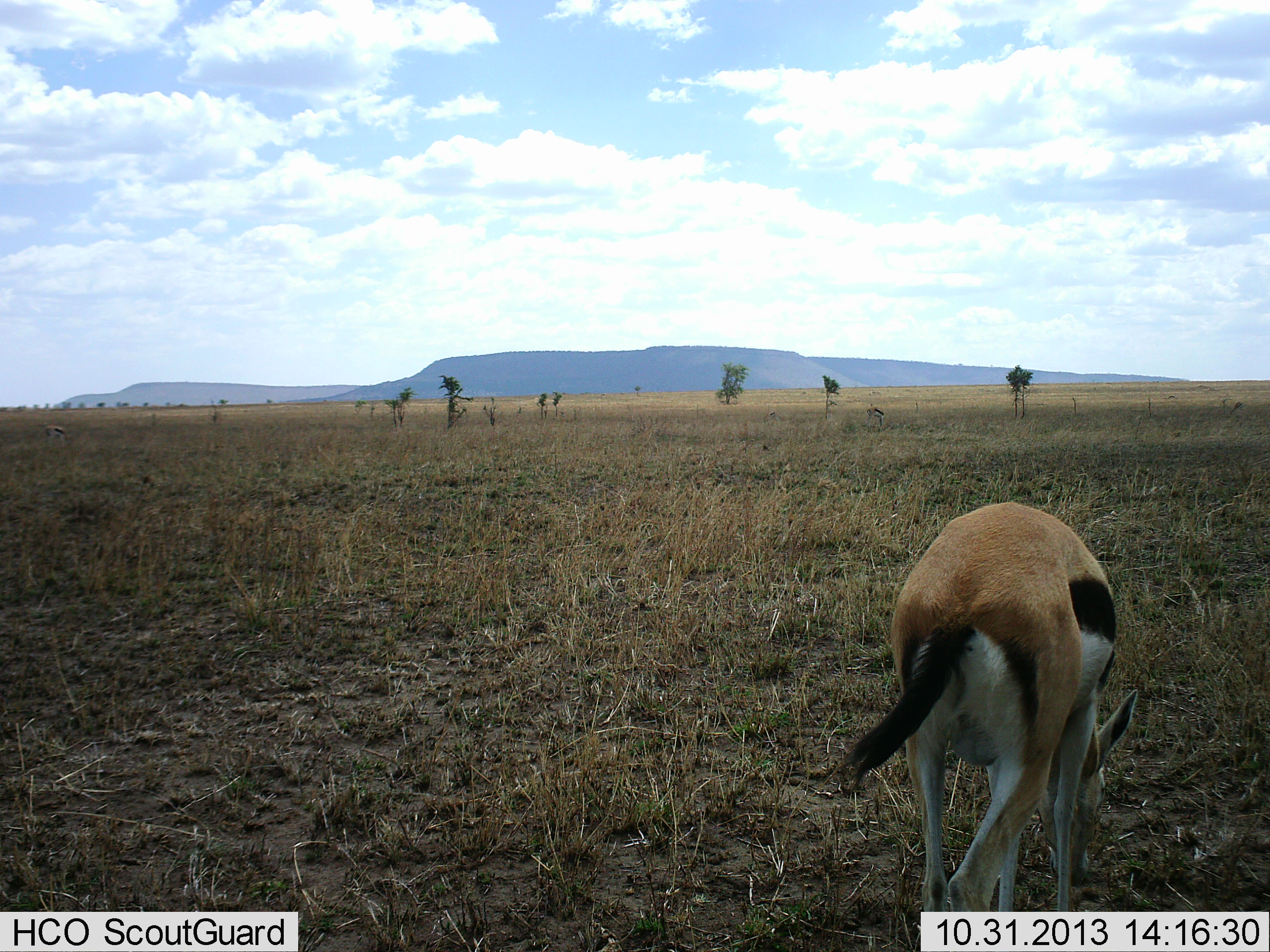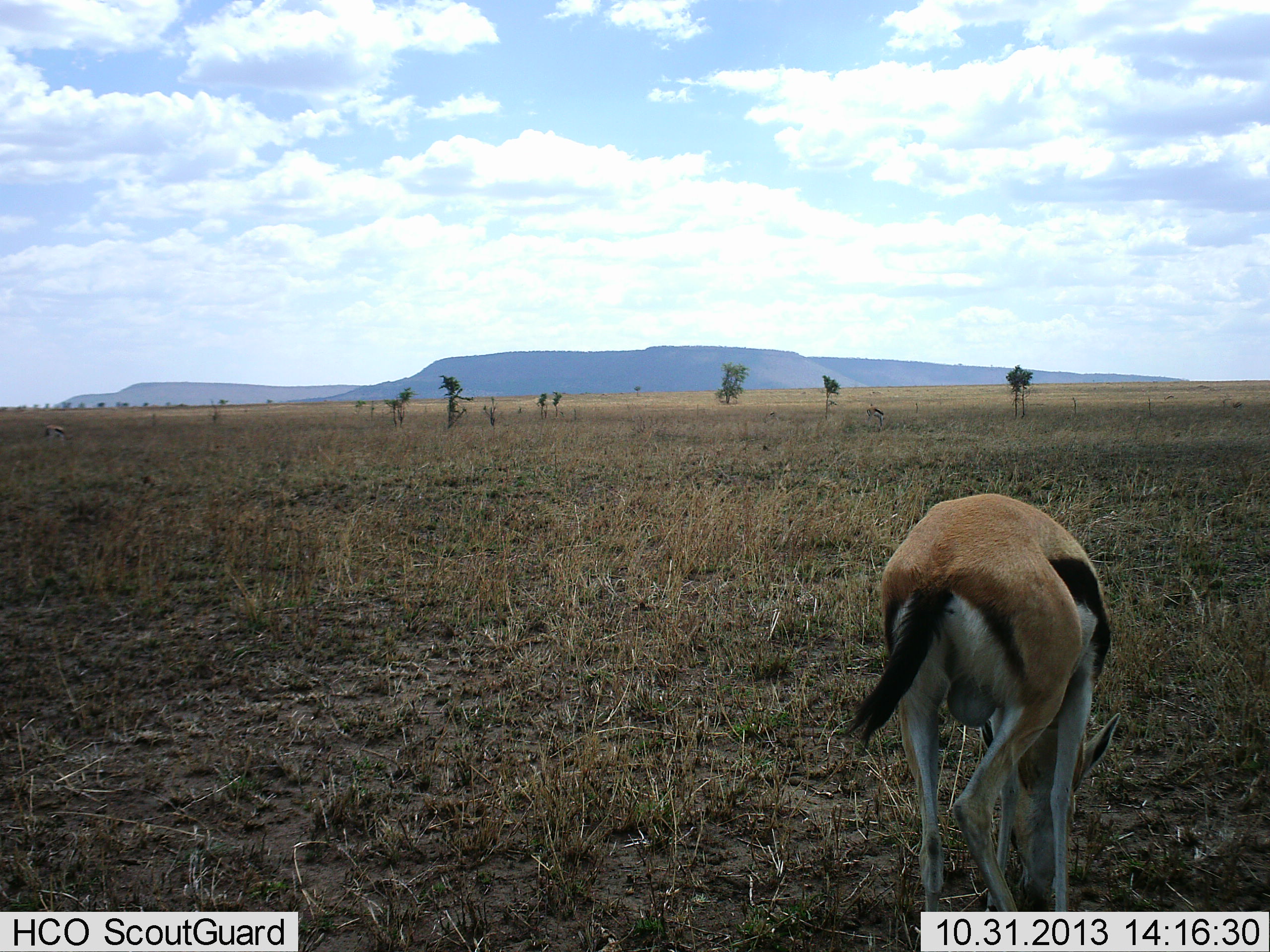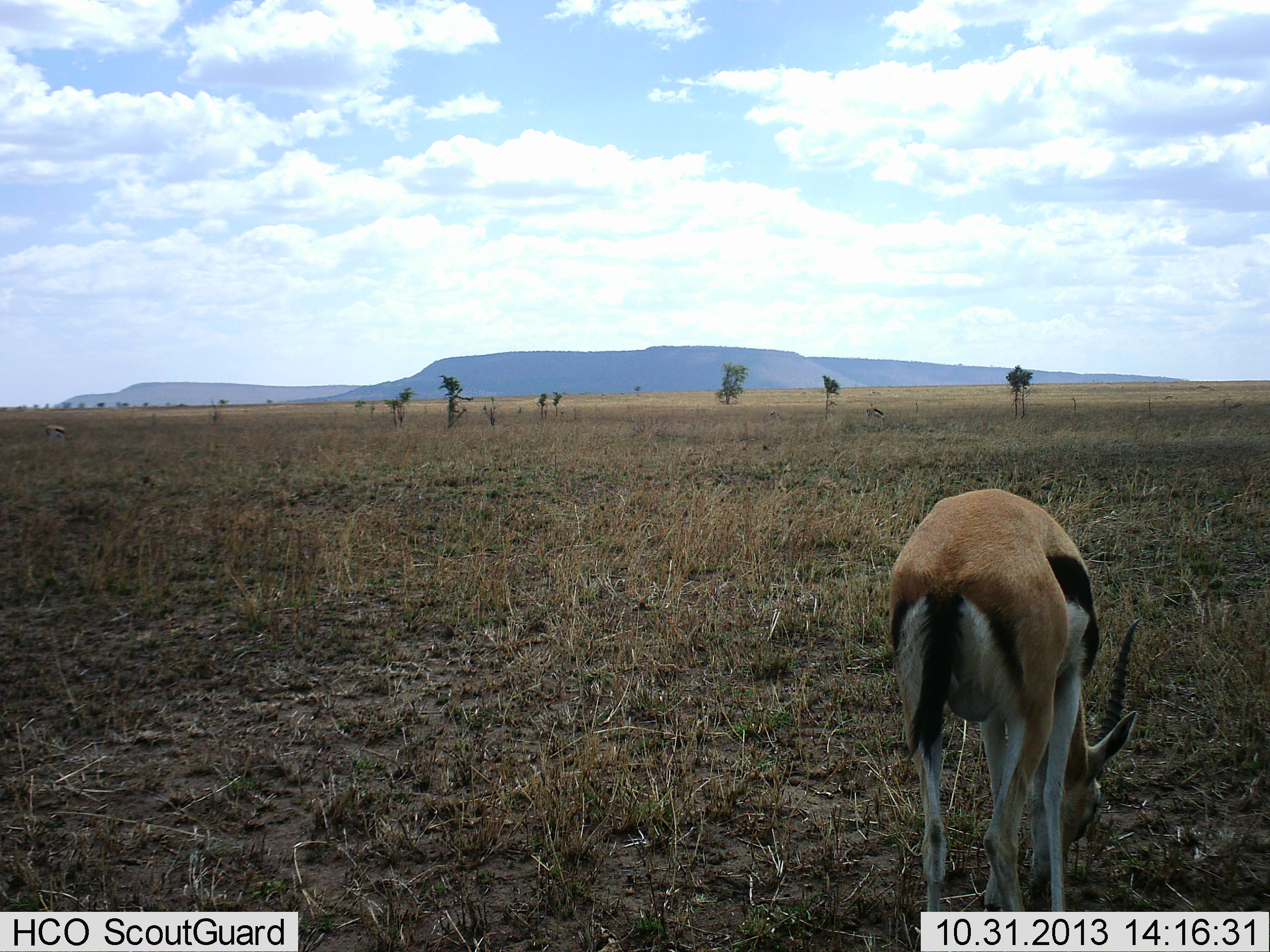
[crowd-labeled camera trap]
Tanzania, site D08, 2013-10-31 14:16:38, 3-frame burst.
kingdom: Animalia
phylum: Chordata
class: Mammalia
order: Artiodactyla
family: Bovidae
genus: Eudorcas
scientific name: Eudorcas thomsonii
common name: thomson's gazelle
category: gazellethomsons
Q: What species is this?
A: Gazellethomsons (thomson's gazelle) (Eudorcas thomsonii).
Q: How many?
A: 1.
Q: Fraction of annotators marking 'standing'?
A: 10%.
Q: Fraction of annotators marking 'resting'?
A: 0%.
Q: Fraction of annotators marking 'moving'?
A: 10%.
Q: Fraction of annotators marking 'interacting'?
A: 0%.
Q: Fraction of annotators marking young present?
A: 0%.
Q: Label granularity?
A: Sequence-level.